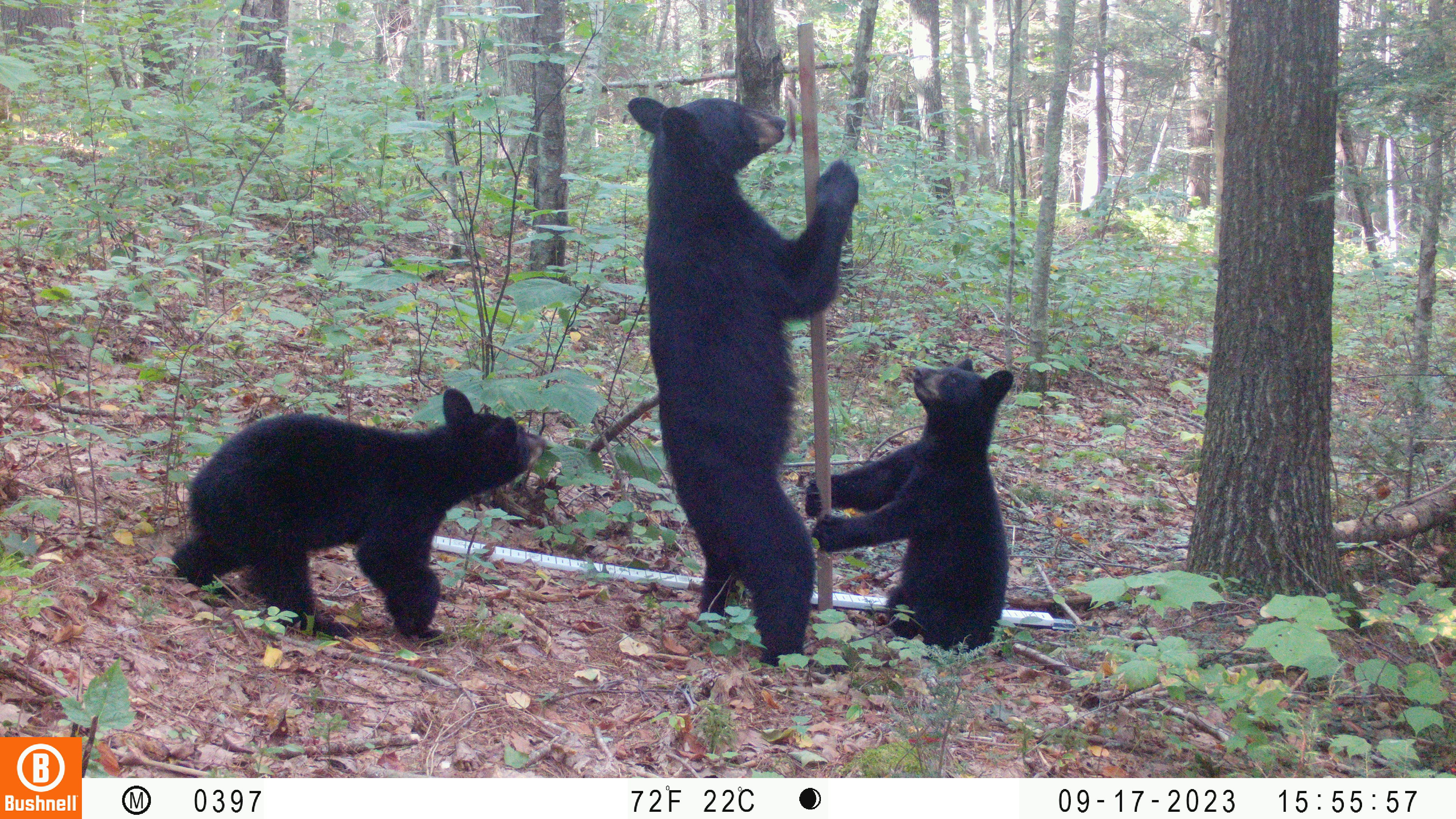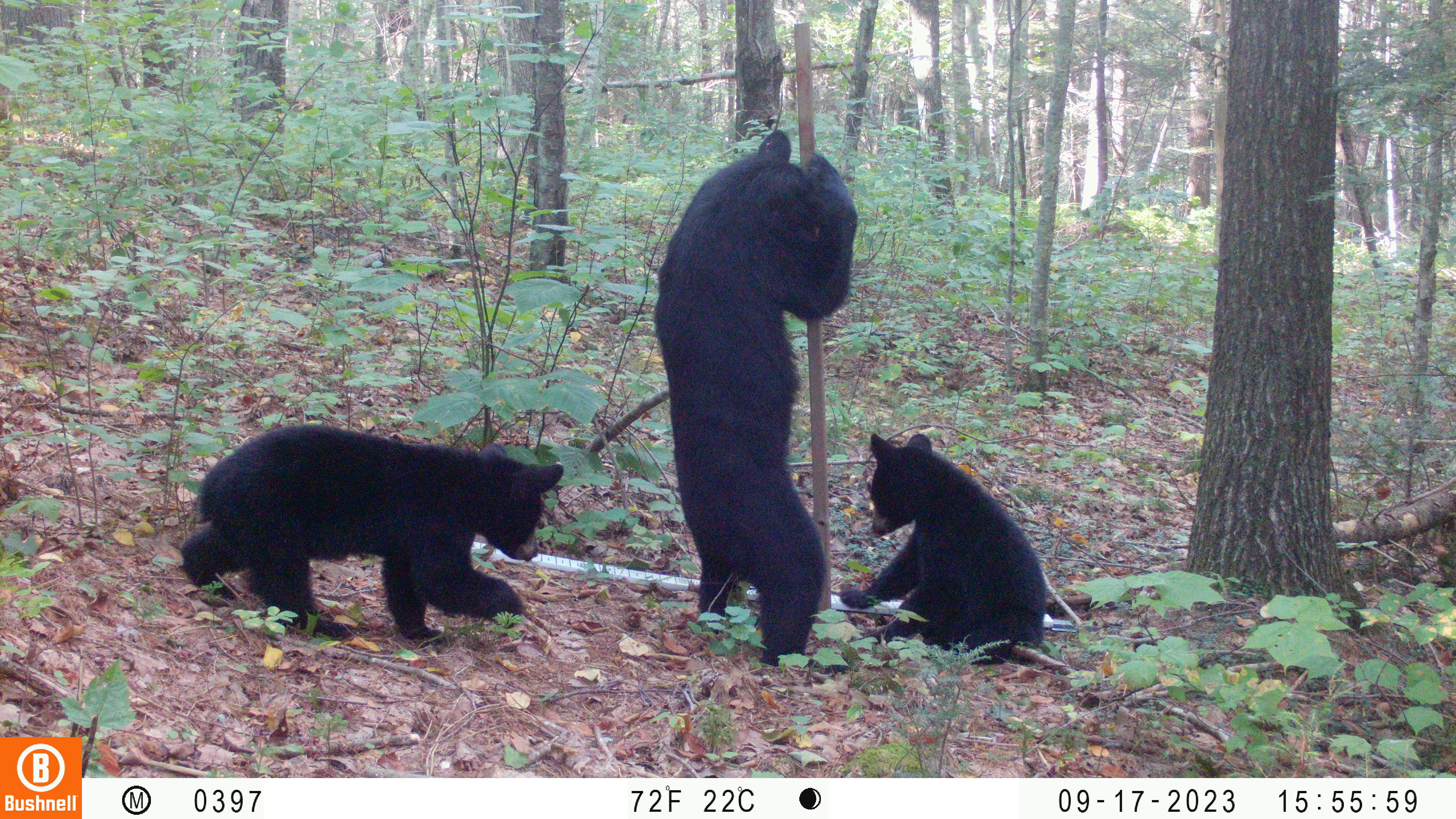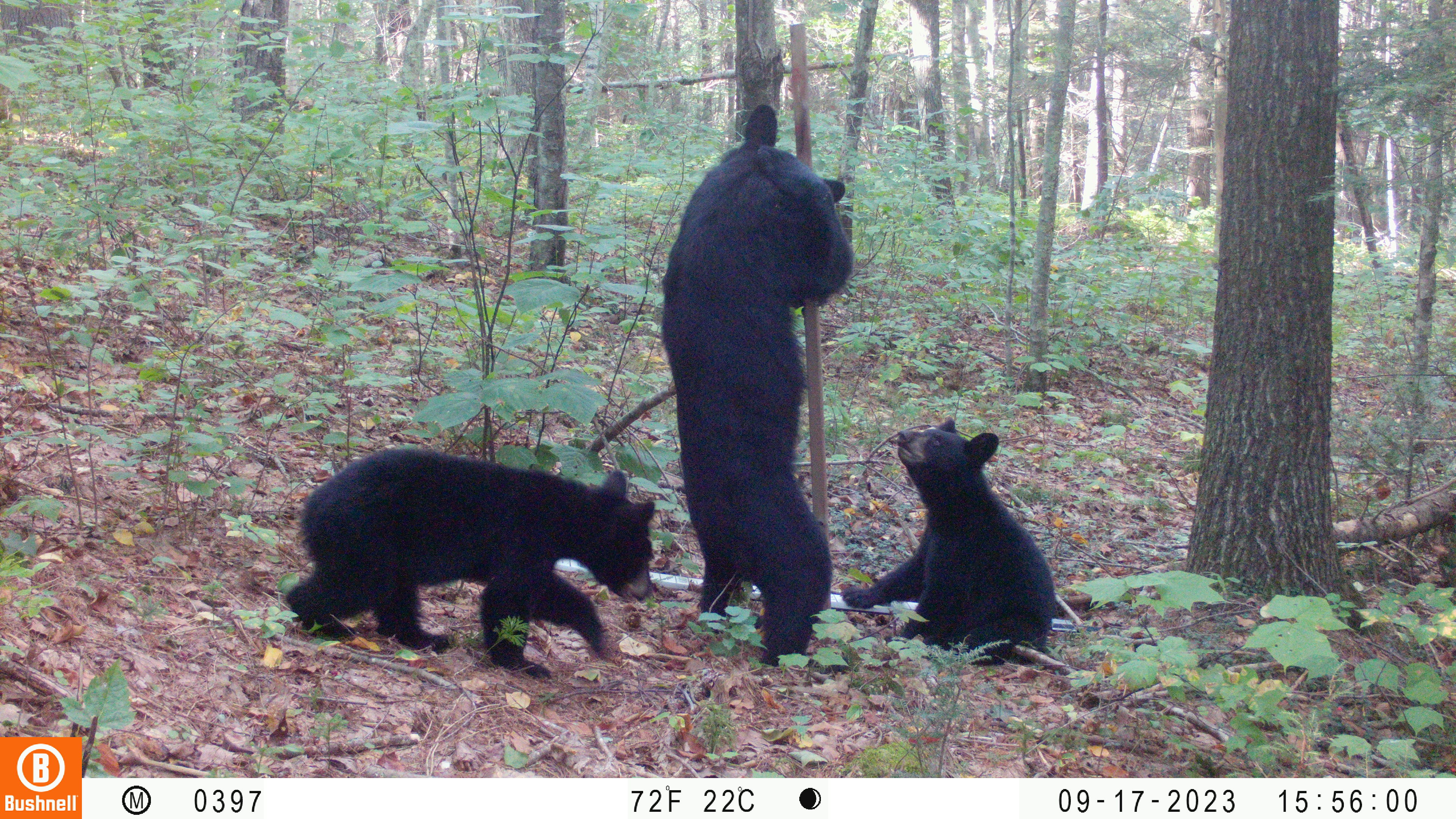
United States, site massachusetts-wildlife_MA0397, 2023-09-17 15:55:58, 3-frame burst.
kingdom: Animalia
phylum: Chordata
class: Mammalia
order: Carnivora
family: Ursidae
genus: Ursus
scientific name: Ursus americanus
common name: black bear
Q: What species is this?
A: Black bear (Ursus americanus).